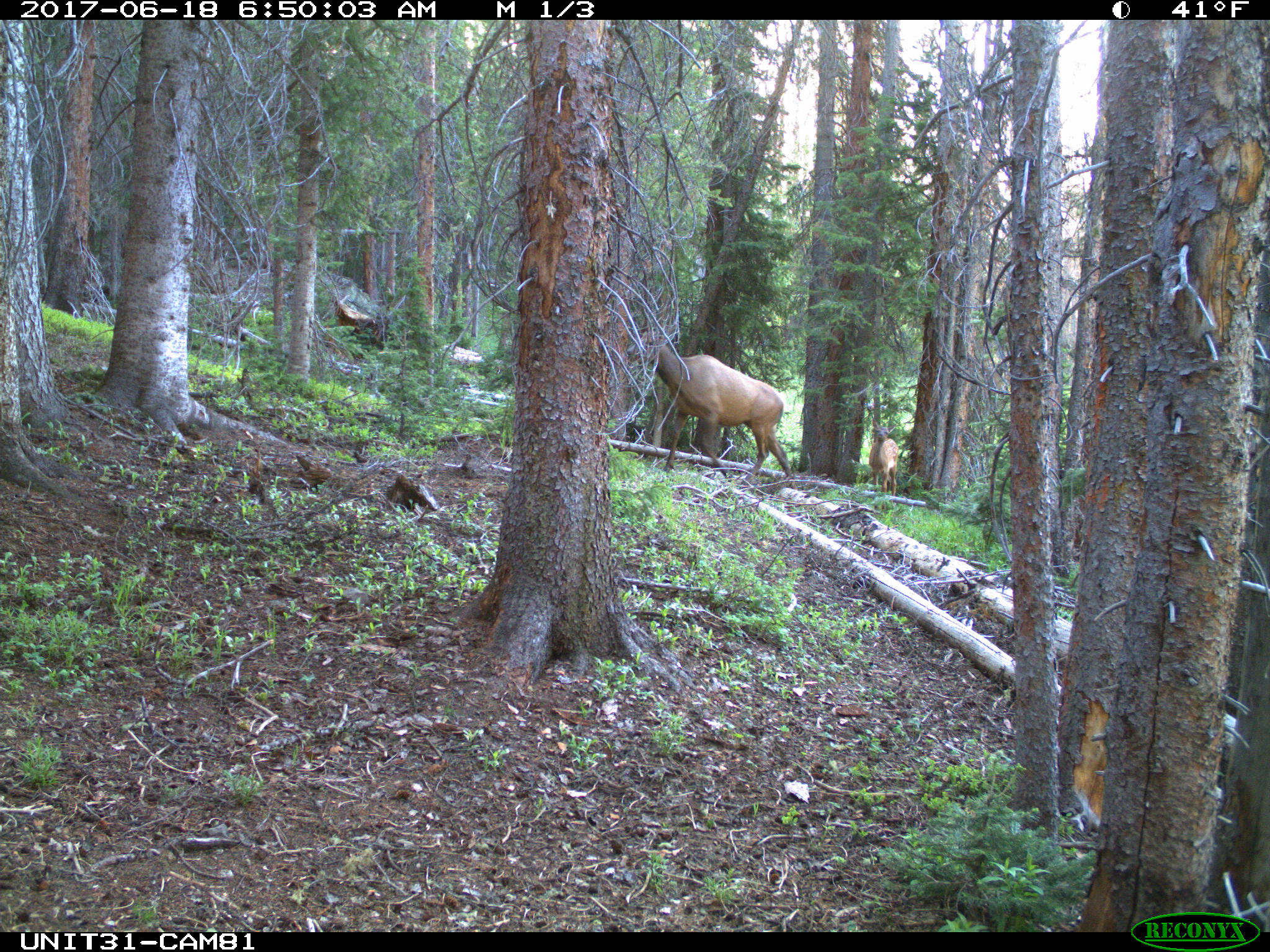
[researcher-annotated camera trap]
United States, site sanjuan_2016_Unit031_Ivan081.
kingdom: Animalia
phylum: Chordata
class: Mammalia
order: Artiodactyla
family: Cervidae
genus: Cervus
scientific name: Cervus elaphus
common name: red deer